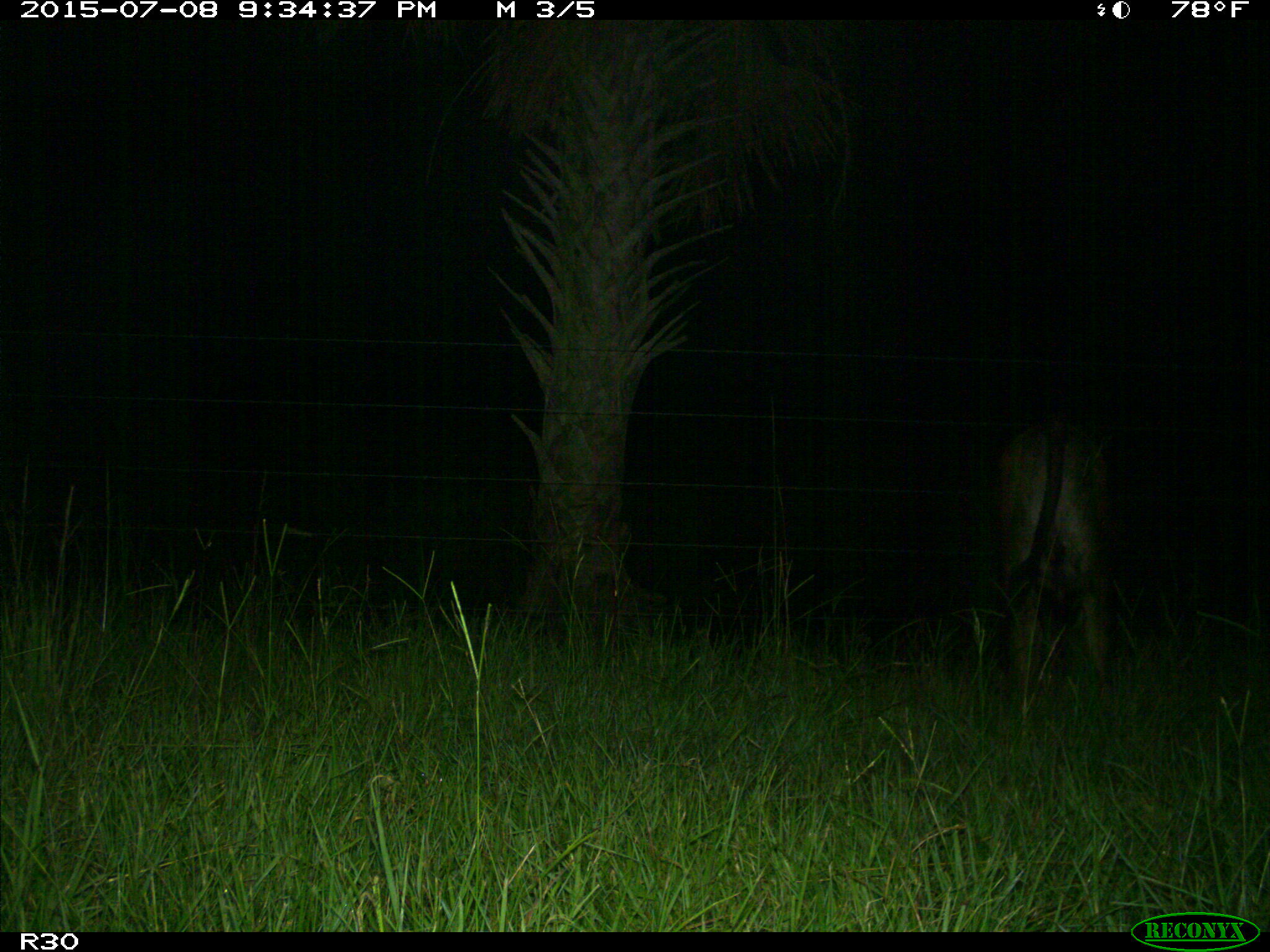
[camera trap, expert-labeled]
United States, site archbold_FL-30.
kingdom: Animalia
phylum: Chordata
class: Mammalia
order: Artiodactyla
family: Bovidae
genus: Bos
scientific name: Bos taurus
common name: domestic cow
Bos taurus (domestic cow).